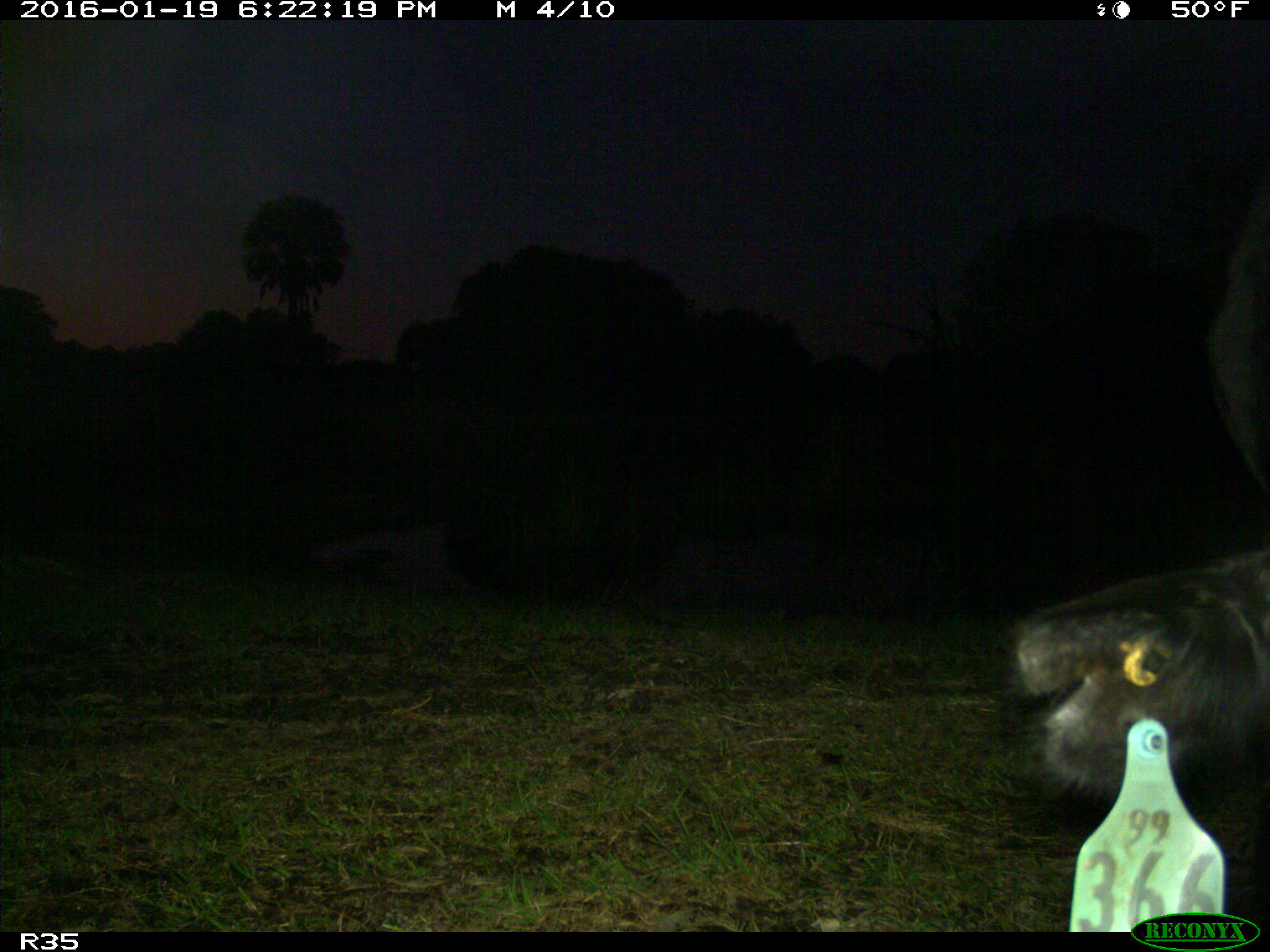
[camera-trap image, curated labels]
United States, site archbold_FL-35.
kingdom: Animalia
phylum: Chordata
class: Mammalia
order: Artiodactyla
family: Bovidae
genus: Bos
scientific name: Bos taurus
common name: domestic cow